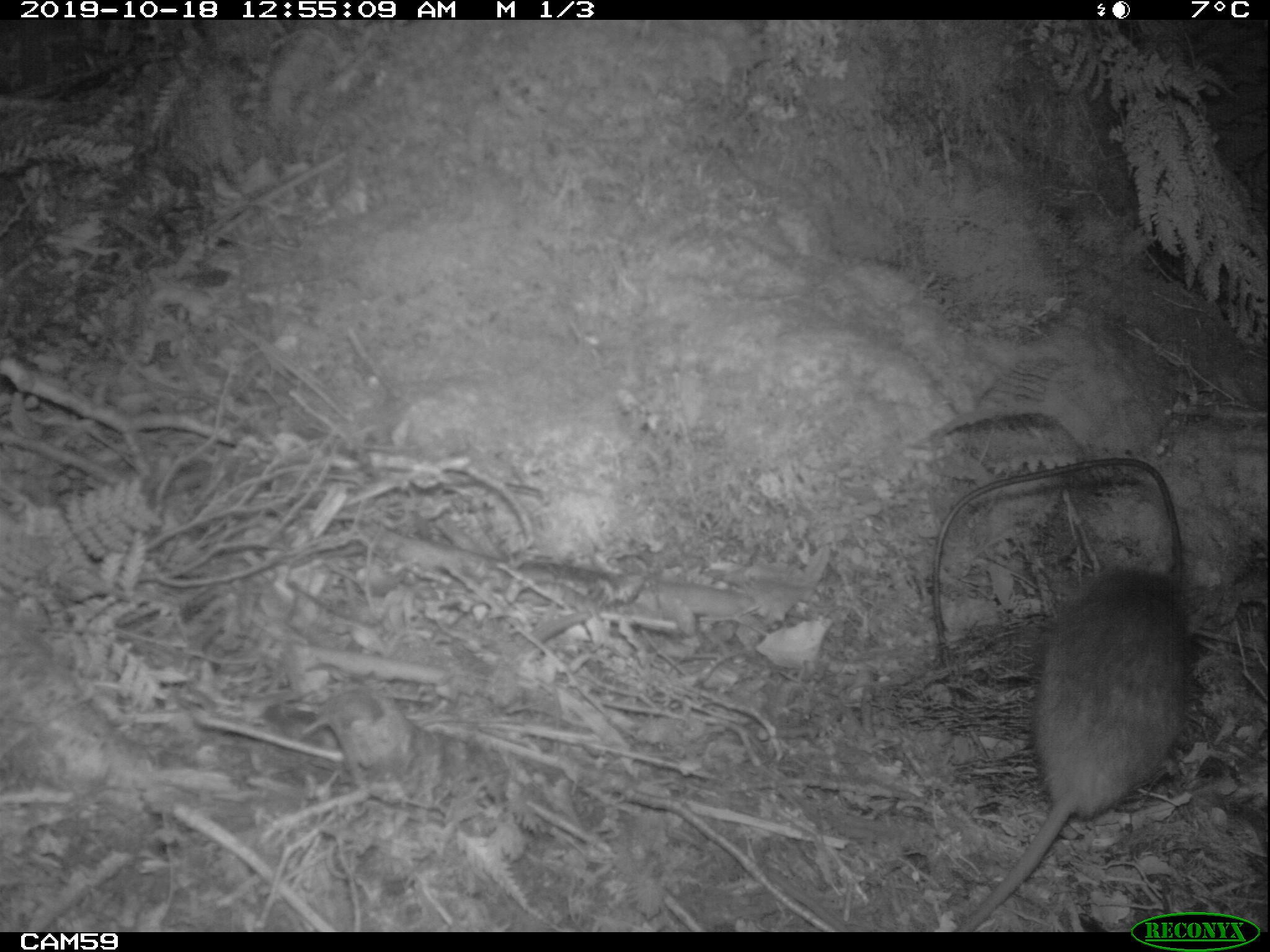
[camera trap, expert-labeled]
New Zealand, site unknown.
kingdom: Animalia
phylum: Chordata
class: Mammalia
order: Rodentia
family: Muridae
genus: Rattus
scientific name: Rattus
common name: rat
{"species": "rat (Rattus)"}